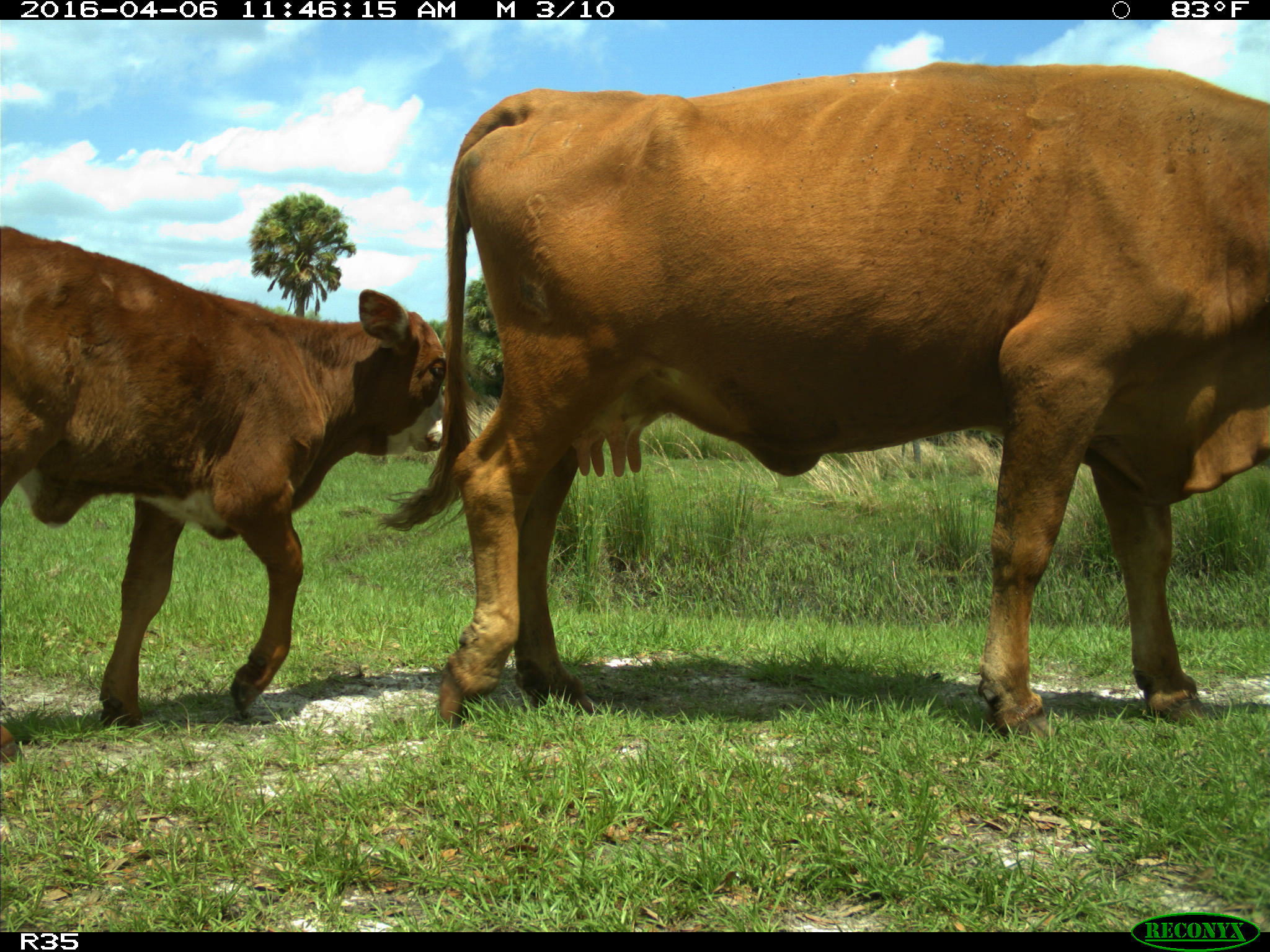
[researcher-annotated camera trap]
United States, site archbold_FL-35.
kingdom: Animalia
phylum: Chordata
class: Mammalia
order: Artiodactyla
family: Bovidae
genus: Bos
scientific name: Bos taurus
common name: domestic cow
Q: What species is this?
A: Bos taurus (domestic cow).